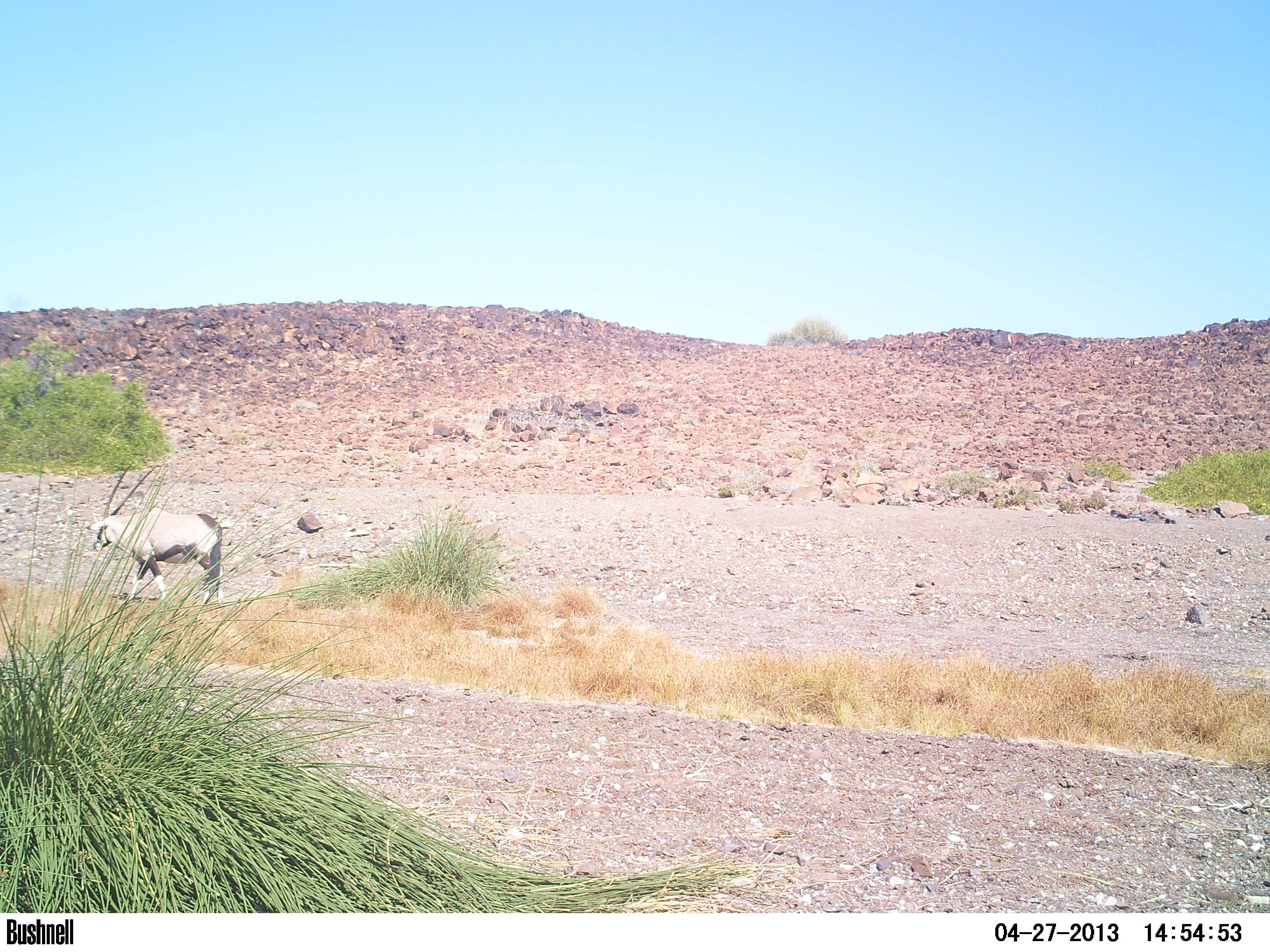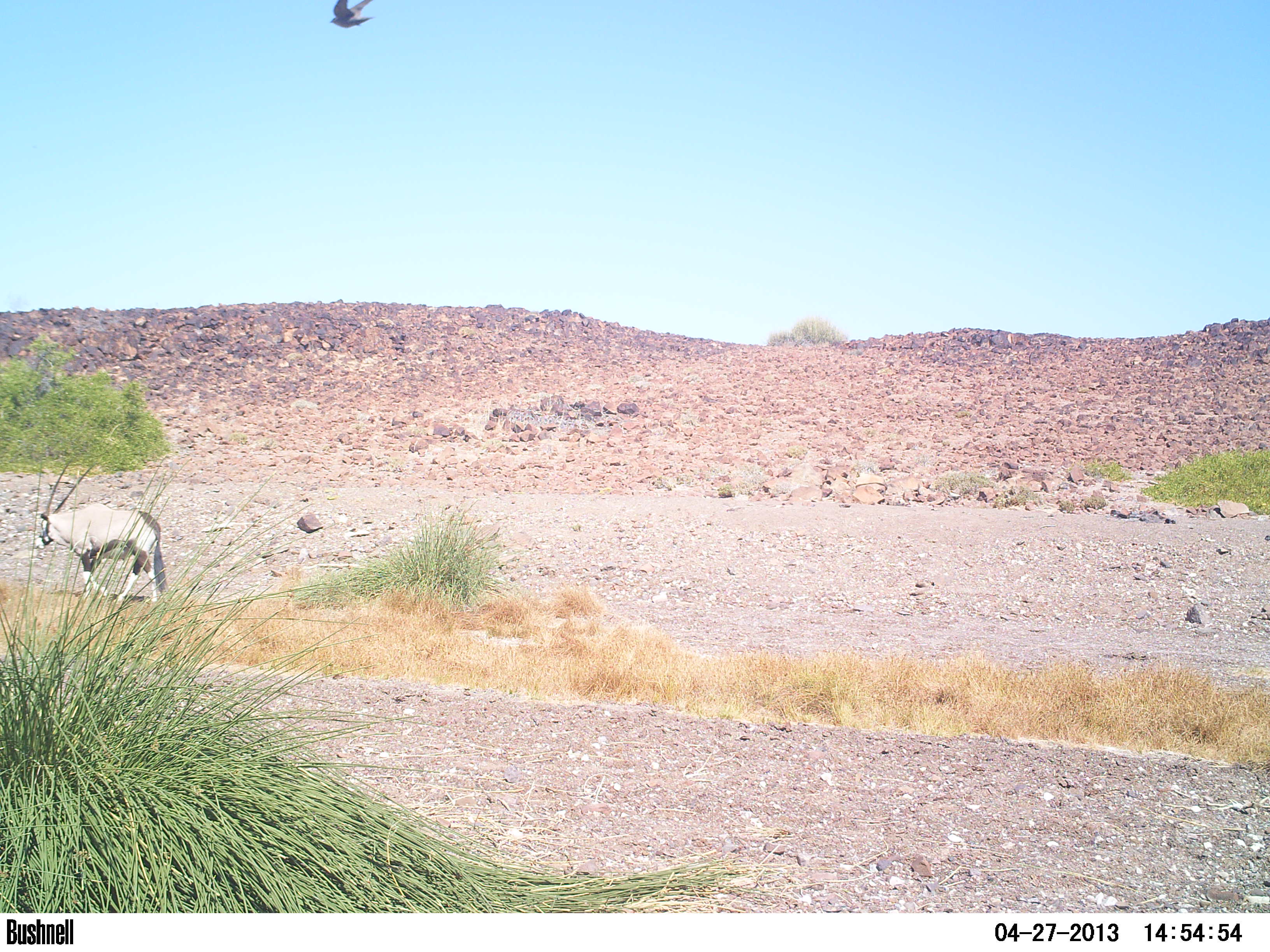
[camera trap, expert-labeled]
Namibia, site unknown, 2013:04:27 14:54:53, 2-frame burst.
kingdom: Animalia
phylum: Chordata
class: Mammalia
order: Artiodactyla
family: Bovidae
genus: Oryx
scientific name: Oryx gazella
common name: gemsbok